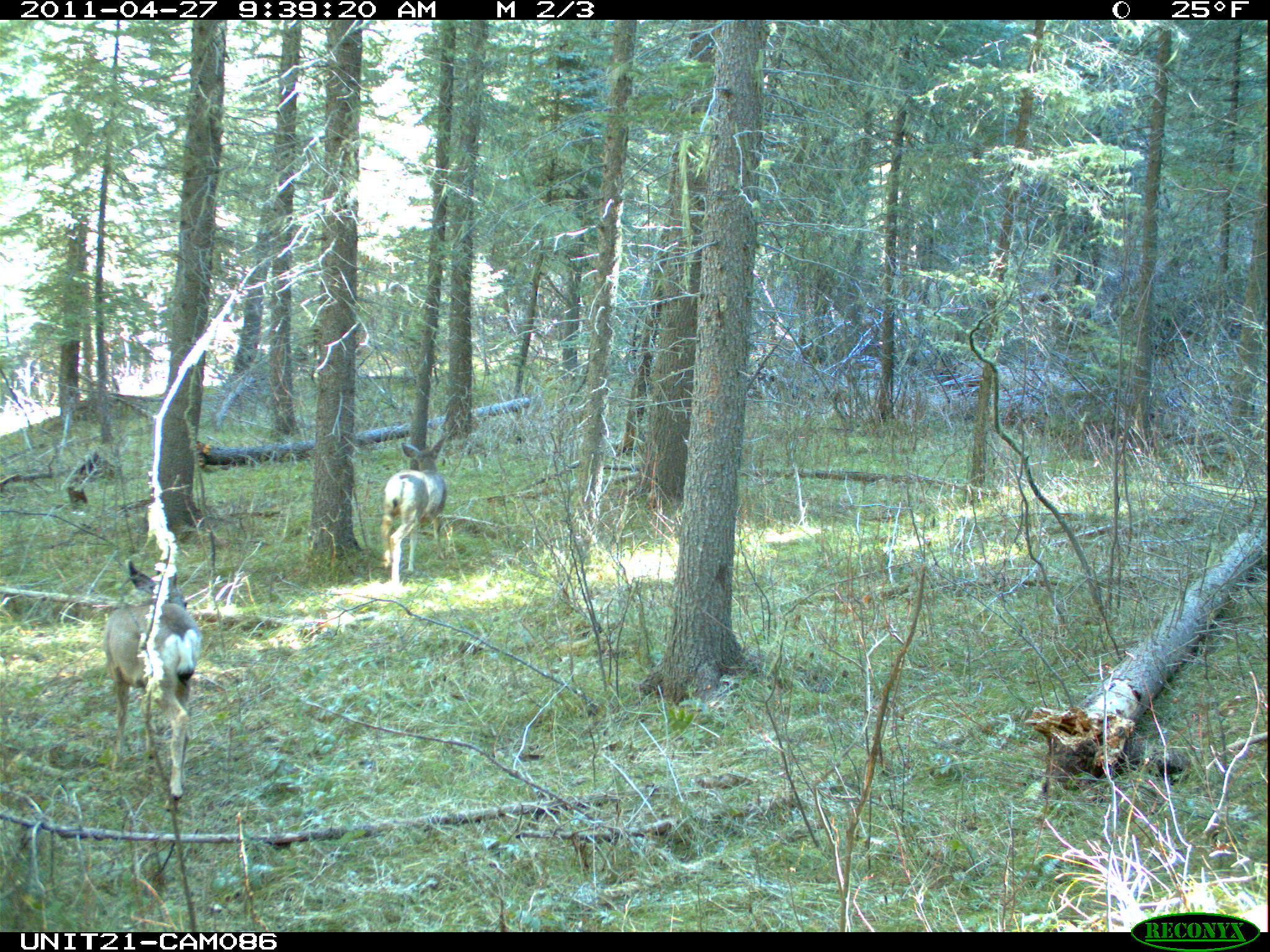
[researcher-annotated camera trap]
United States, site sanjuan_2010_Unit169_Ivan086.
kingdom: Animalia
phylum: Chordata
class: Mammalia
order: Artiodactyla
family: Cervidae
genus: Odocoileus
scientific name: Odocoileus hemionus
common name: mule deer